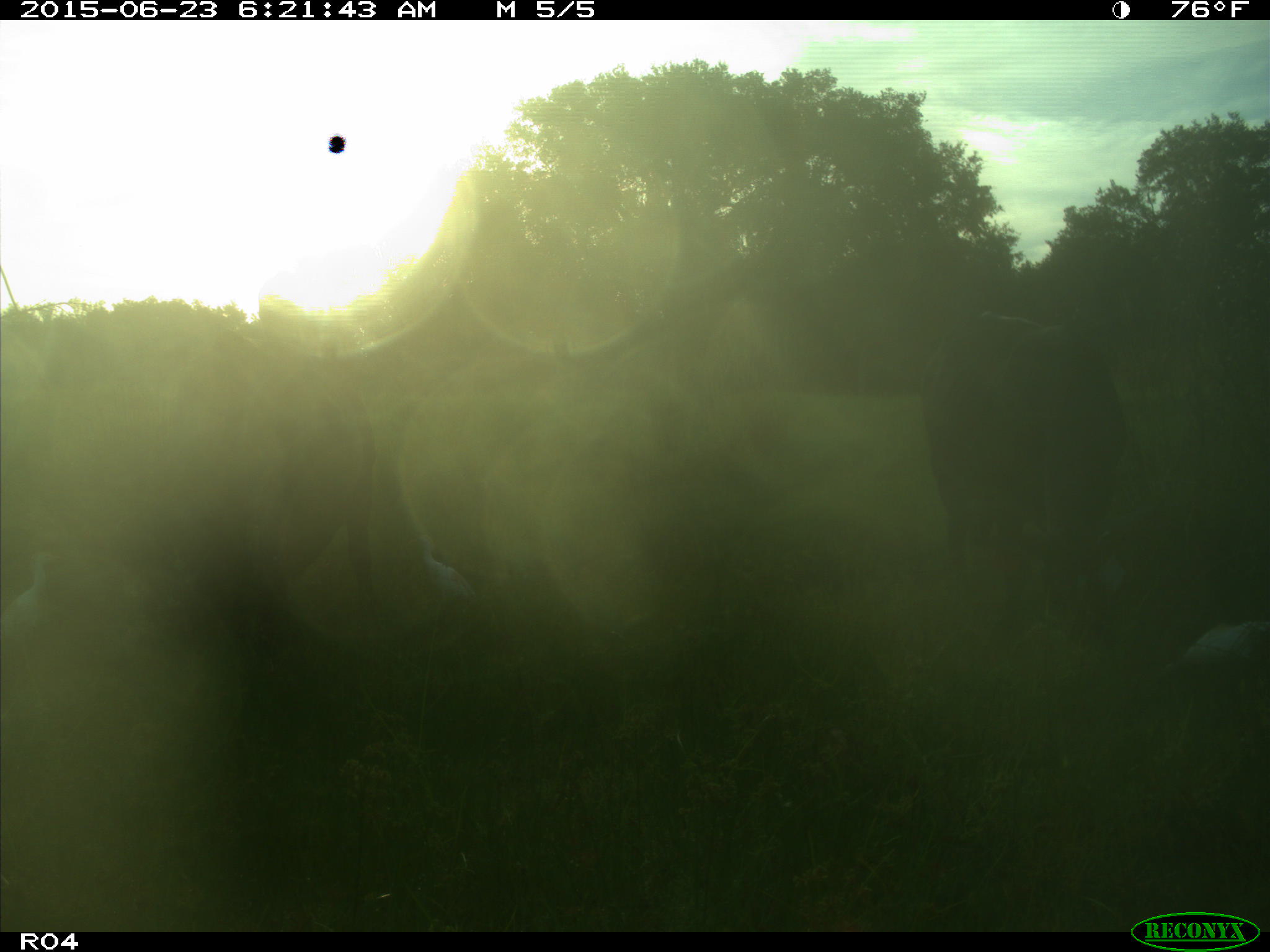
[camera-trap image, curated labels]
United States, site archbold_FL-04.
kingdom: Animalia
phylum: Chordata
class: Mammalia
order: Artiodactyla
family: Bovidae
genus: Bos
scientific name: Bos taurus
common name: domestic cow